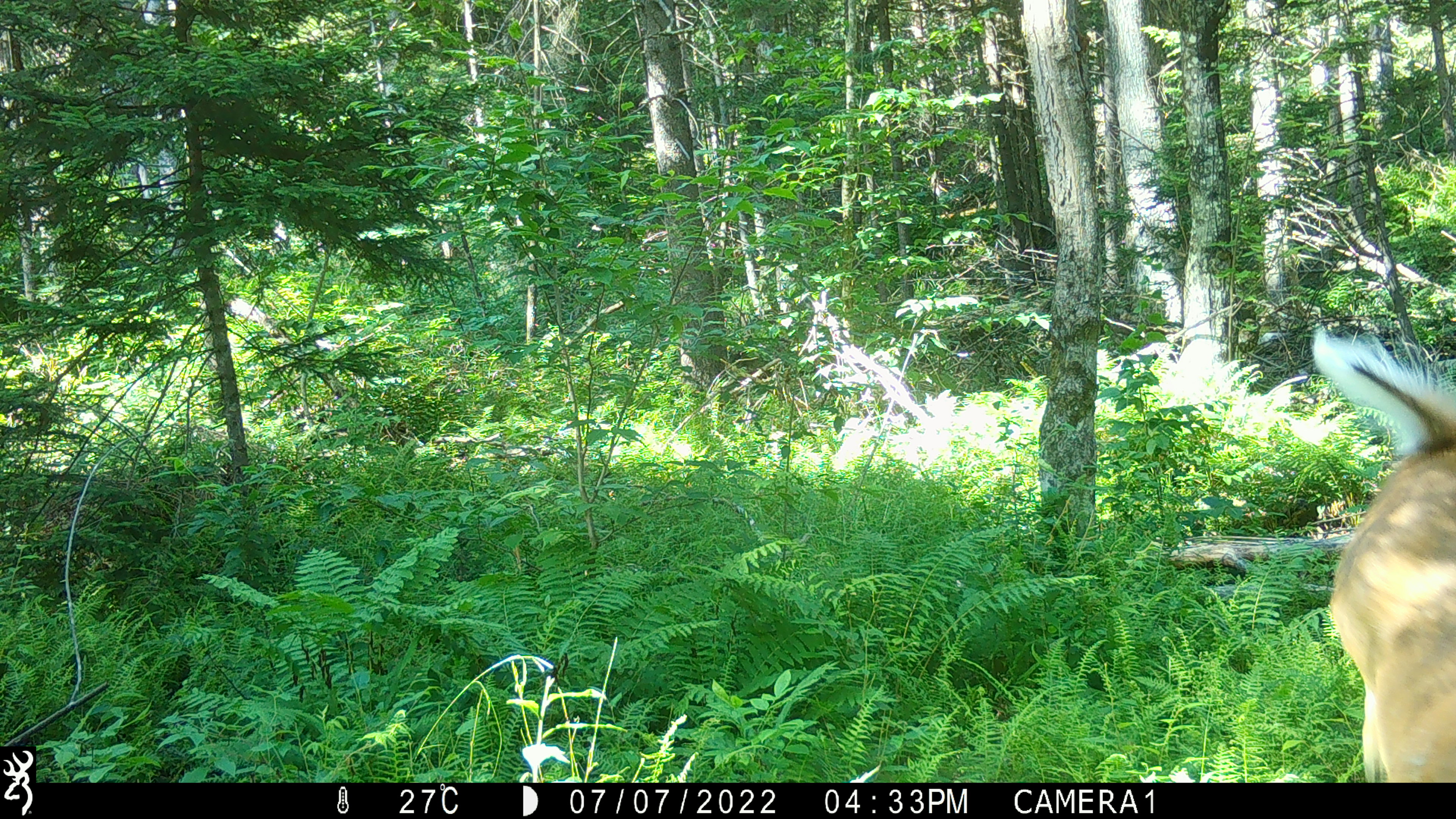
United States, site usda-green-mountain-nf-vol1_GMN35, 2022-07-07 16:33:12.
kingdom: Animalia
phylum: Chordata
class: Mammalia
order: Artiodactyla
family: Cervidae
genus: Odocoileus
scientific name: Odocoileus virginianus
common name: white-tailed deer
White-tailed deer (Odocoileus virginianus).